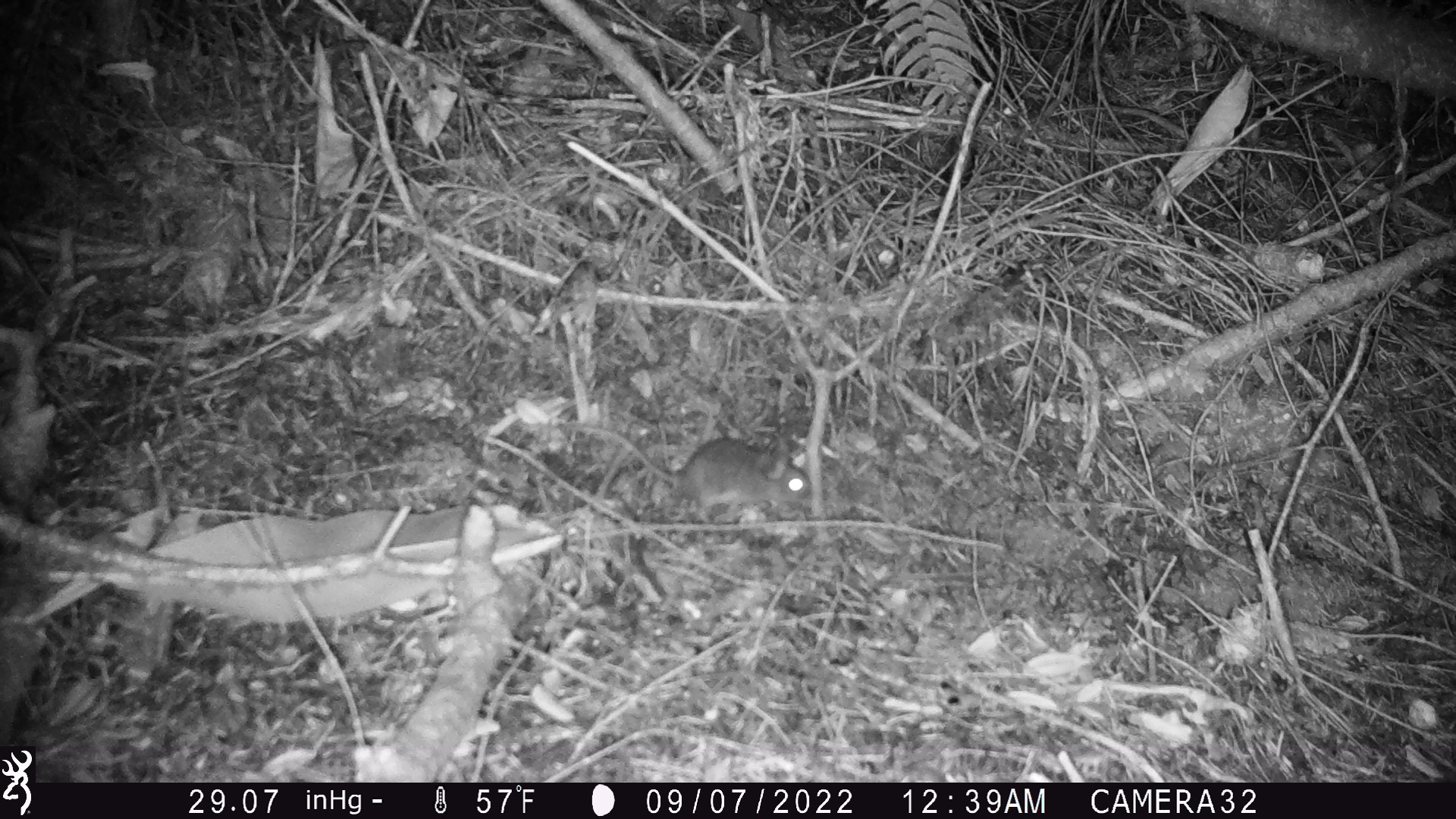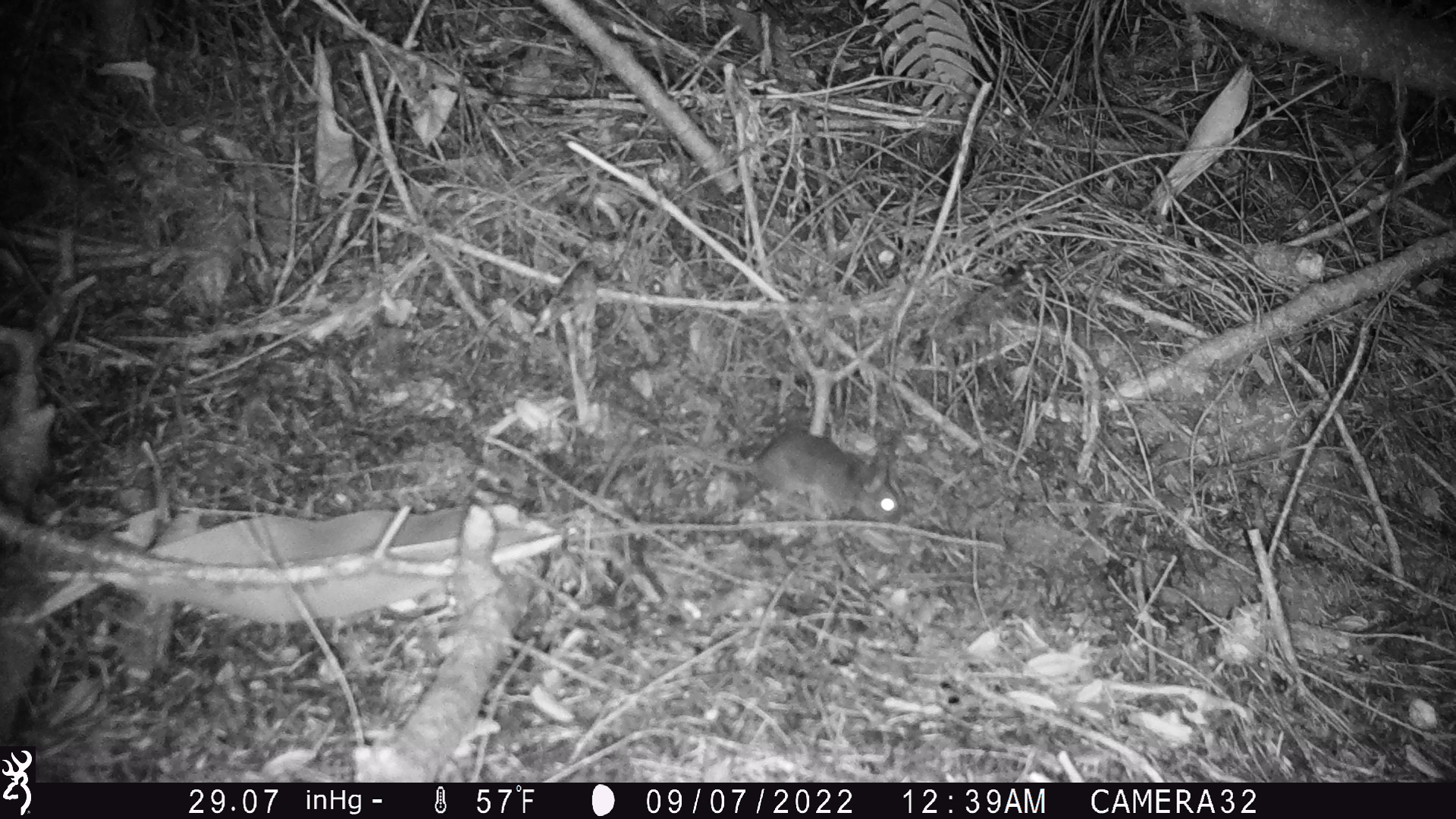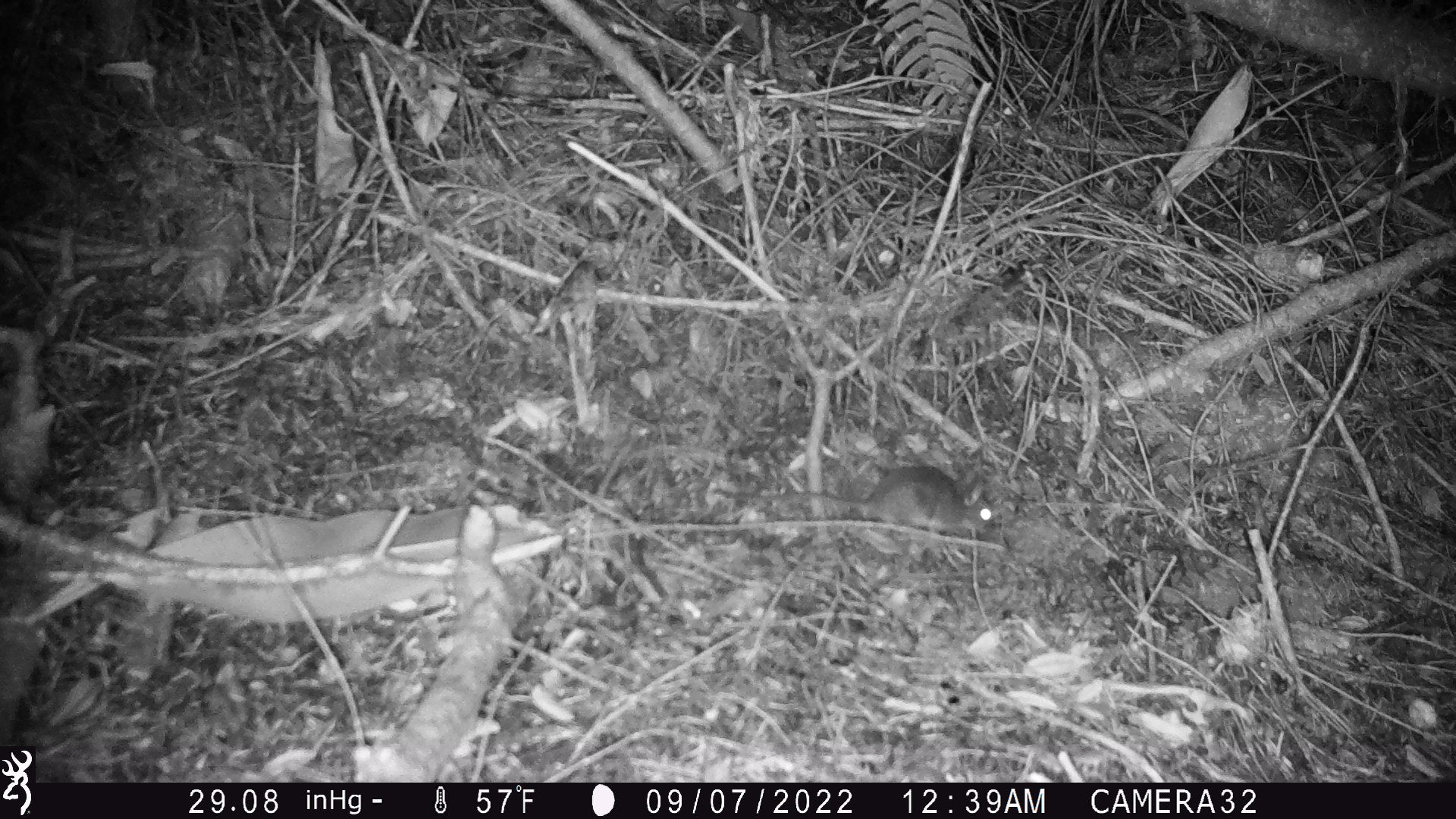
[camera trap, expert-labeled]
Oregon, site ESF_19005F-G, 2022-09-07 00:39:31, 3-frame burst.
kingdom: Animalia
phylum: Chordata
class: Mammalia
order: Rodentia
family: Cricetidae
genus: Neotoma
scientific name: Neotoma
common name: woodrats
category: neotoma species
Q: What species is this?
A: Neotoma species (woodrats) (Neotoma).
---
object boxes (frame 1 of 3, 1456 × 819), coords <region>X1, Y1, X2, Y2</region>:
neotoma species: <region>502, 396, 818, 511</region>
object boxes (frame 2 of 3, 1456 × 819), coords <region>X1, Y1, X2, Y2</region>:
neotoma species: <region>606, 397, 916, 532</region>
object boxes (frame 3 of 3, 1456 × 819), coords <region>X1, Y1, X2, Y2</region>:
neotoma species: <region>707, 458, 1013, 533</region>